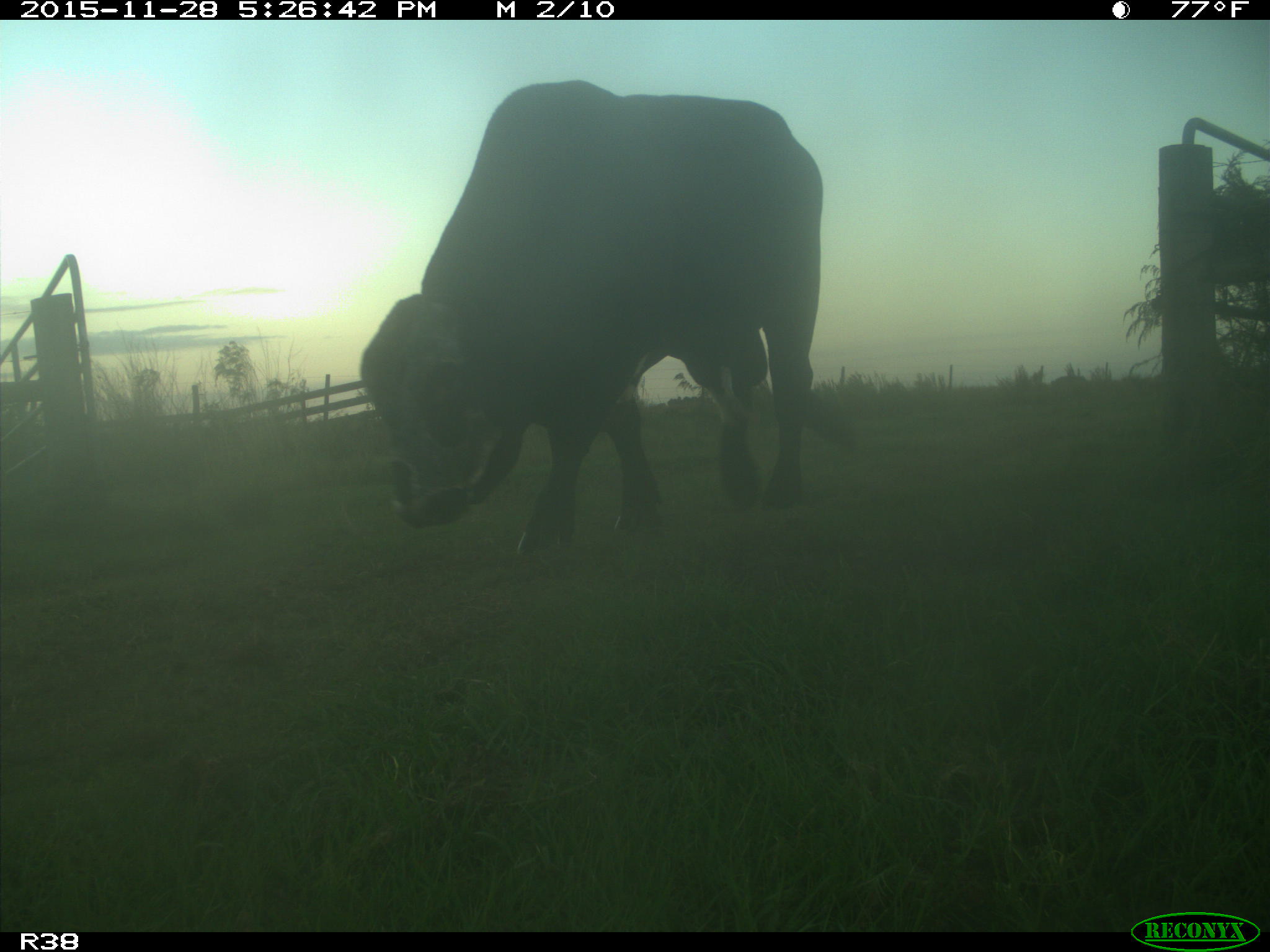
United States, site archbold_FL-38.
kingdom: Animalia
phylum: Chordata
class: Mammalia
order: Artiodactyla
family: Bovidae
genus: Bos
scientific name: Bos taurus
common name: domestic cow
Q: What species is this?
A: Bos taurus (domestic cow).